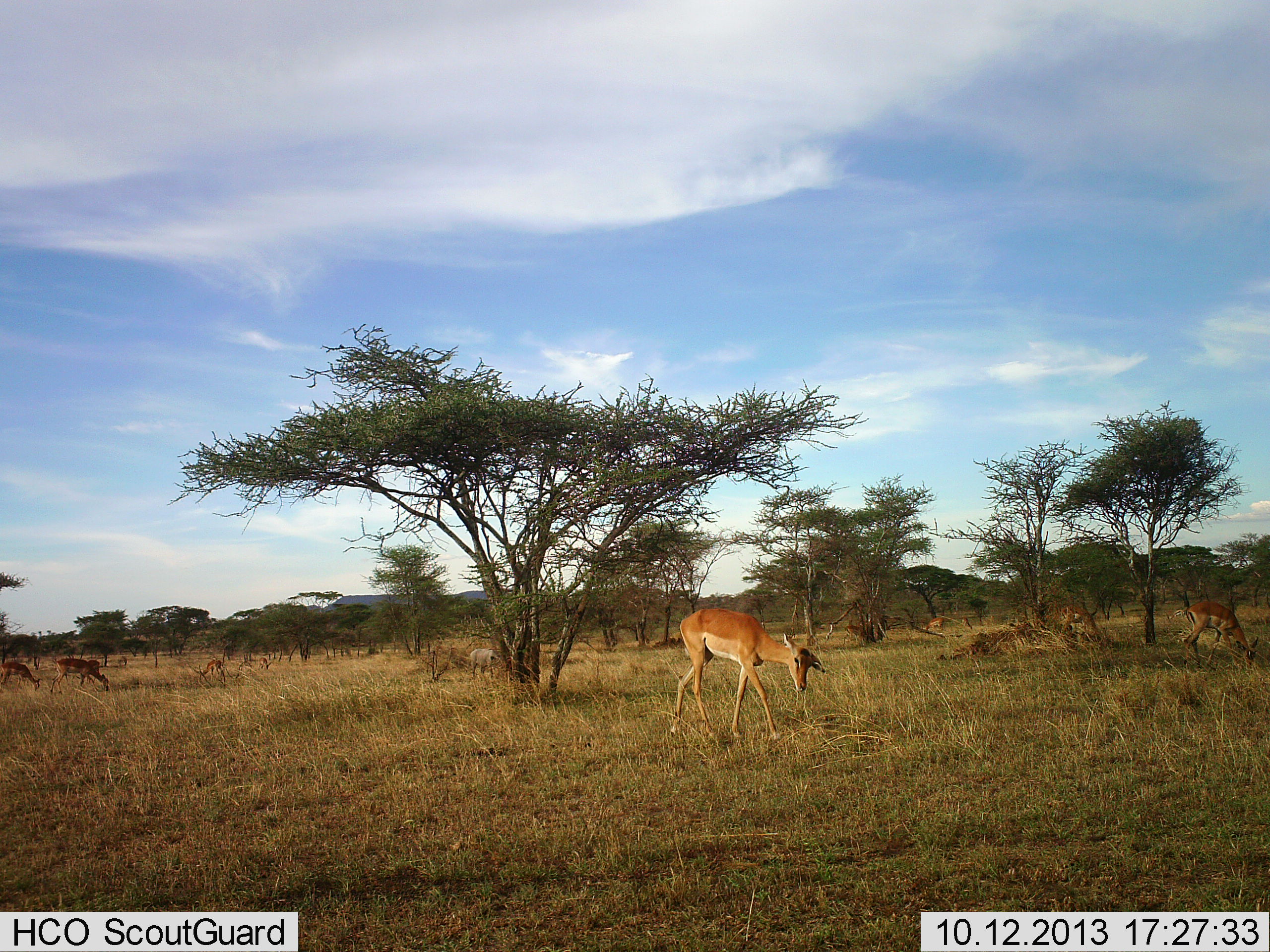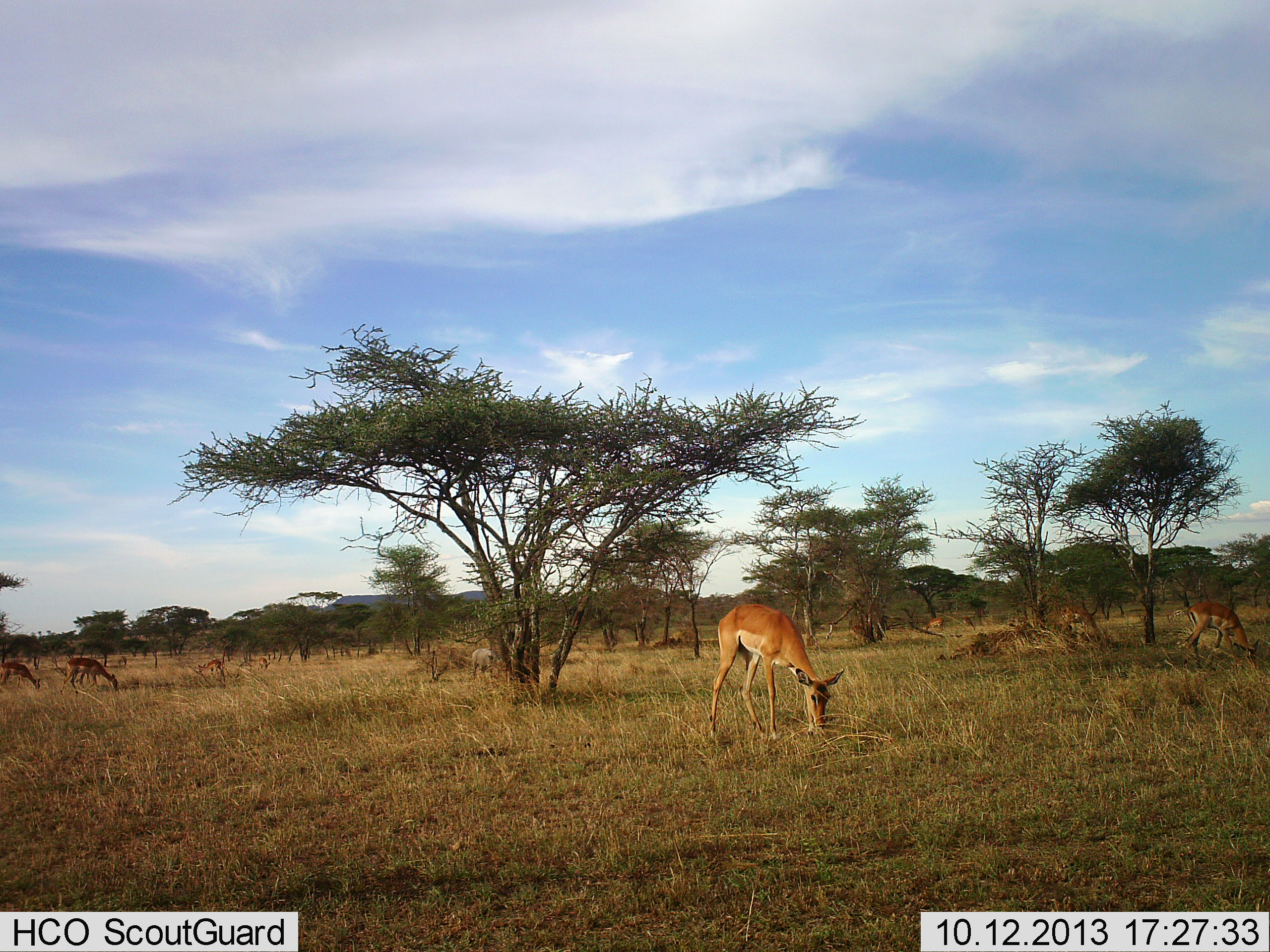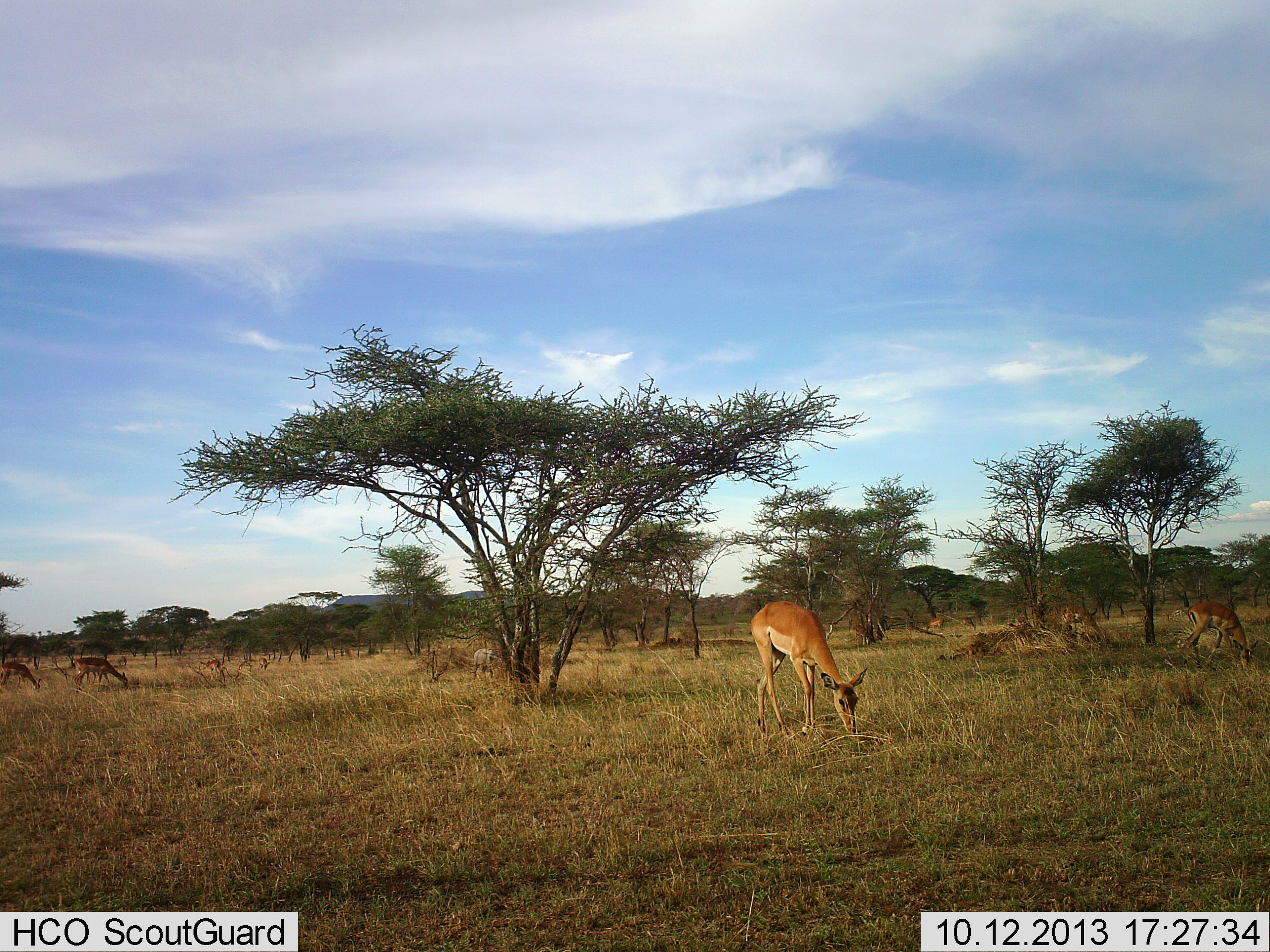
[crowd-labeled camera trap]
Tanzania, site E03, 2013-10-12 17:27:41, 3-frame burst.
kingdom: Animalia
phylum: Chordata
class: Mammalia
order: Artiodactyla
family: Bovidae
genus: Aepyceros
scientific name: Aepyceros melampus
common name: impala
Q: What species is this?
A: Impala (Aepyceros melampus).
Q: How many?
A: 8.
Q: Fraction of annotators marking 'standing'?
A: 20%.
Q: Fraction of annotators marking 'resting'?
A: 0%.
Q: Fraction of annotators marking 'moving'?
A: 13%.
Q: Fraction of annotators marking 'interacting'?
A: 0%.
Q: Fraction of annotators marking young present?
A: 0%.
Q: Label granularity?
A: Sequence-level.